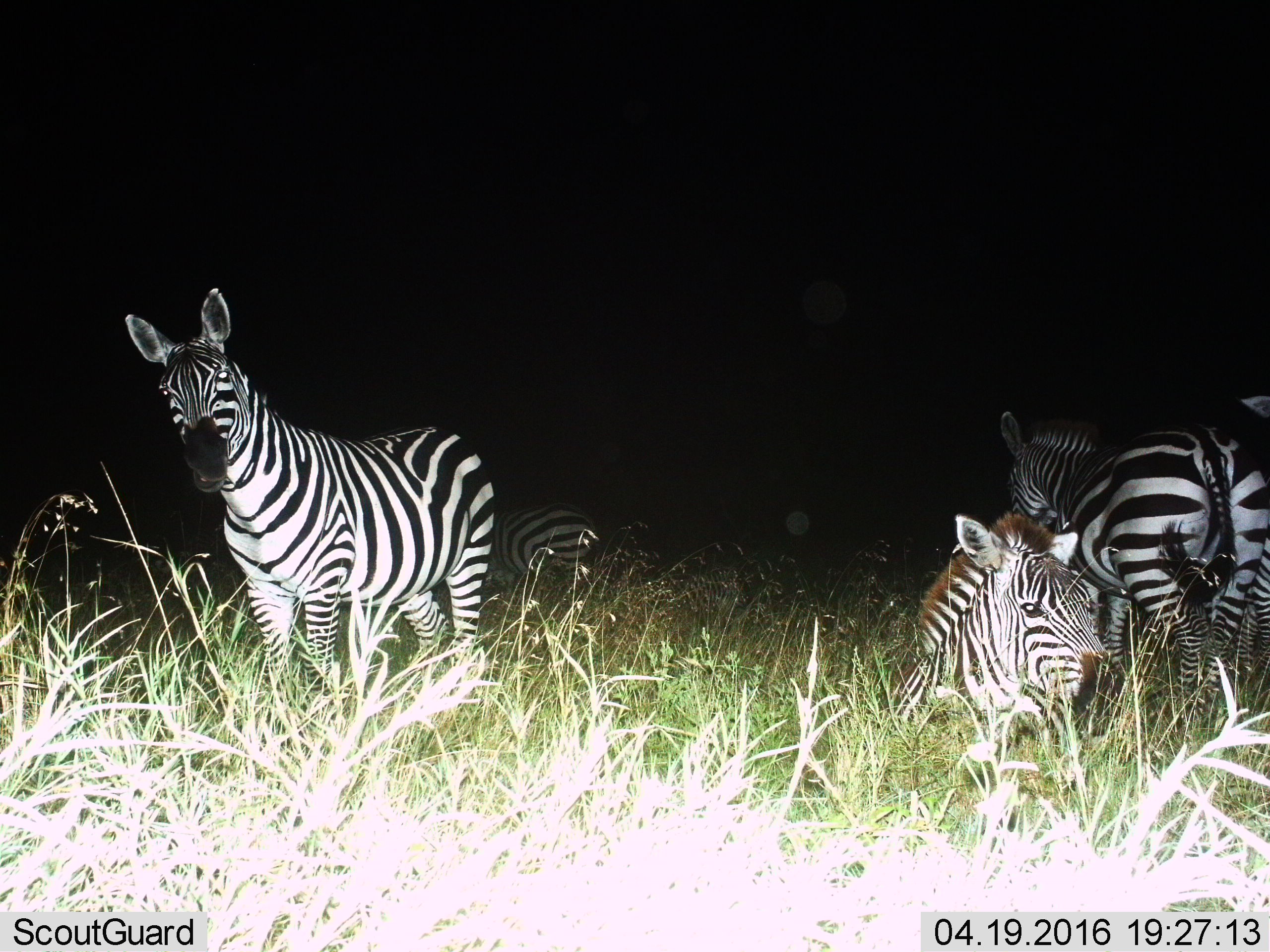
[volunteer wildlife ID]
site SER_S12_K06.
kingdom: Animalia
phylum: Chordata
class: Mammalia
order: Perissodactyla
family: Equidae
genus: Equus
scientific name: Equus quagga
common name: plains zebra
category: zebraplains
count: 5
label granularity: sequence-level